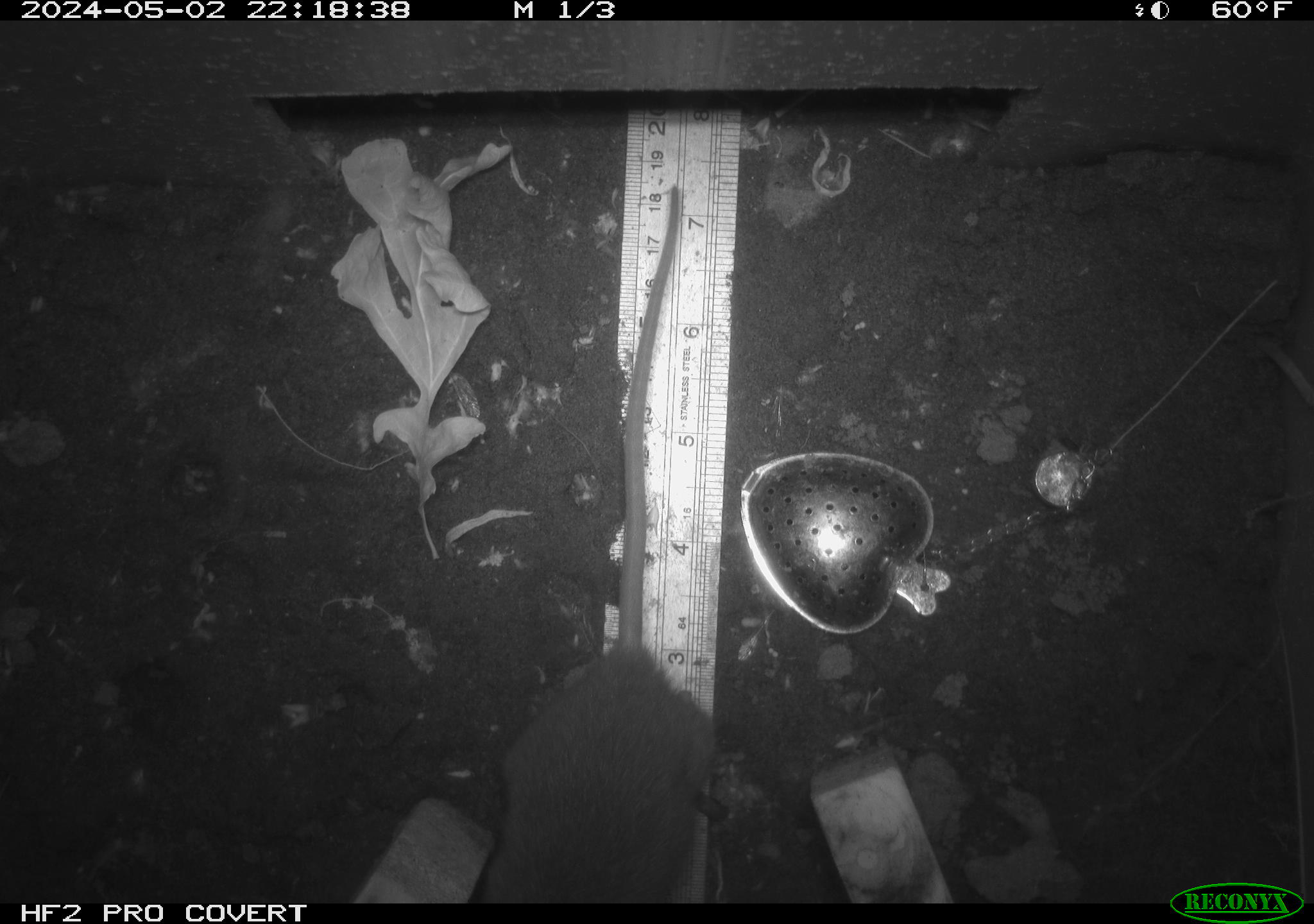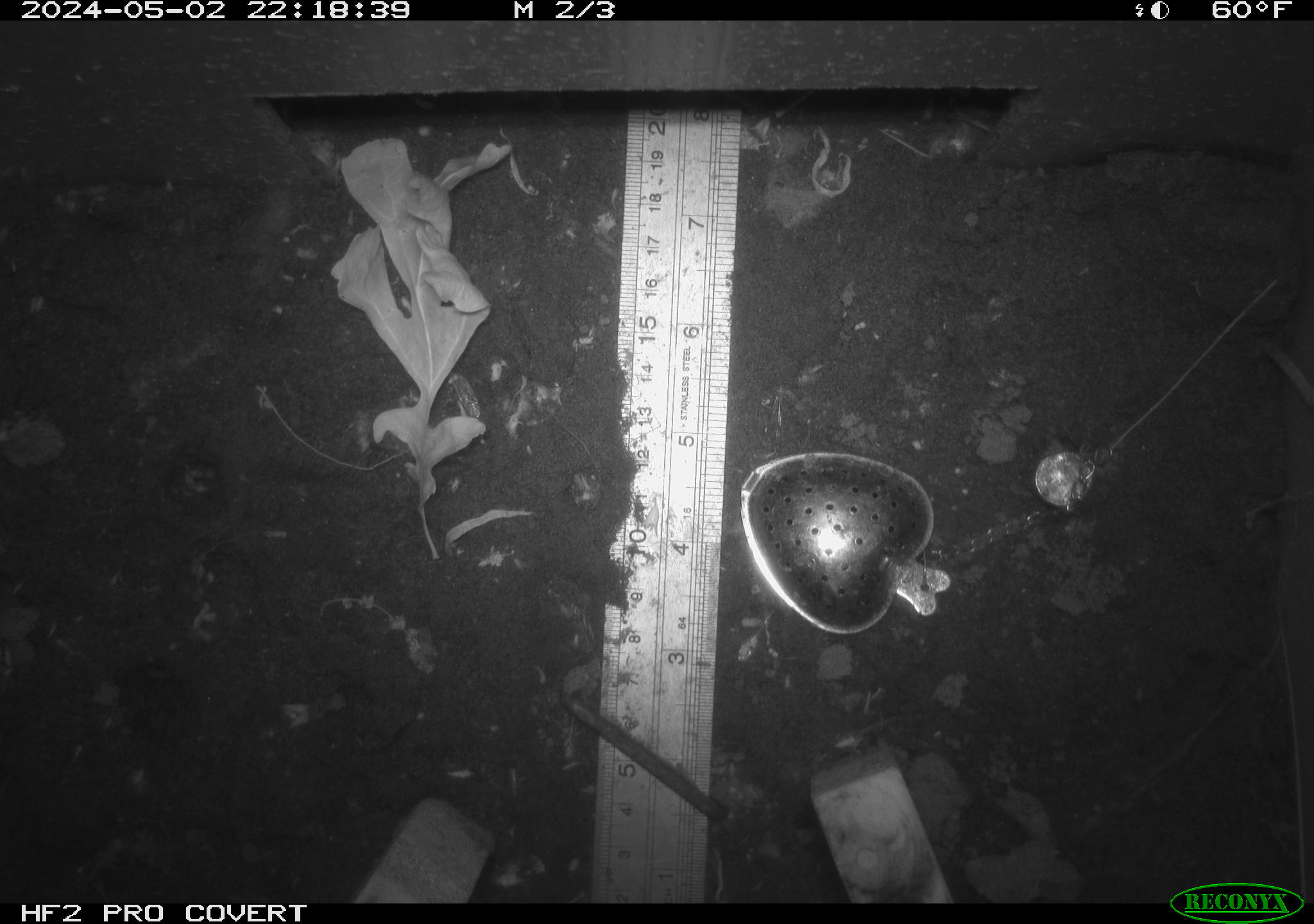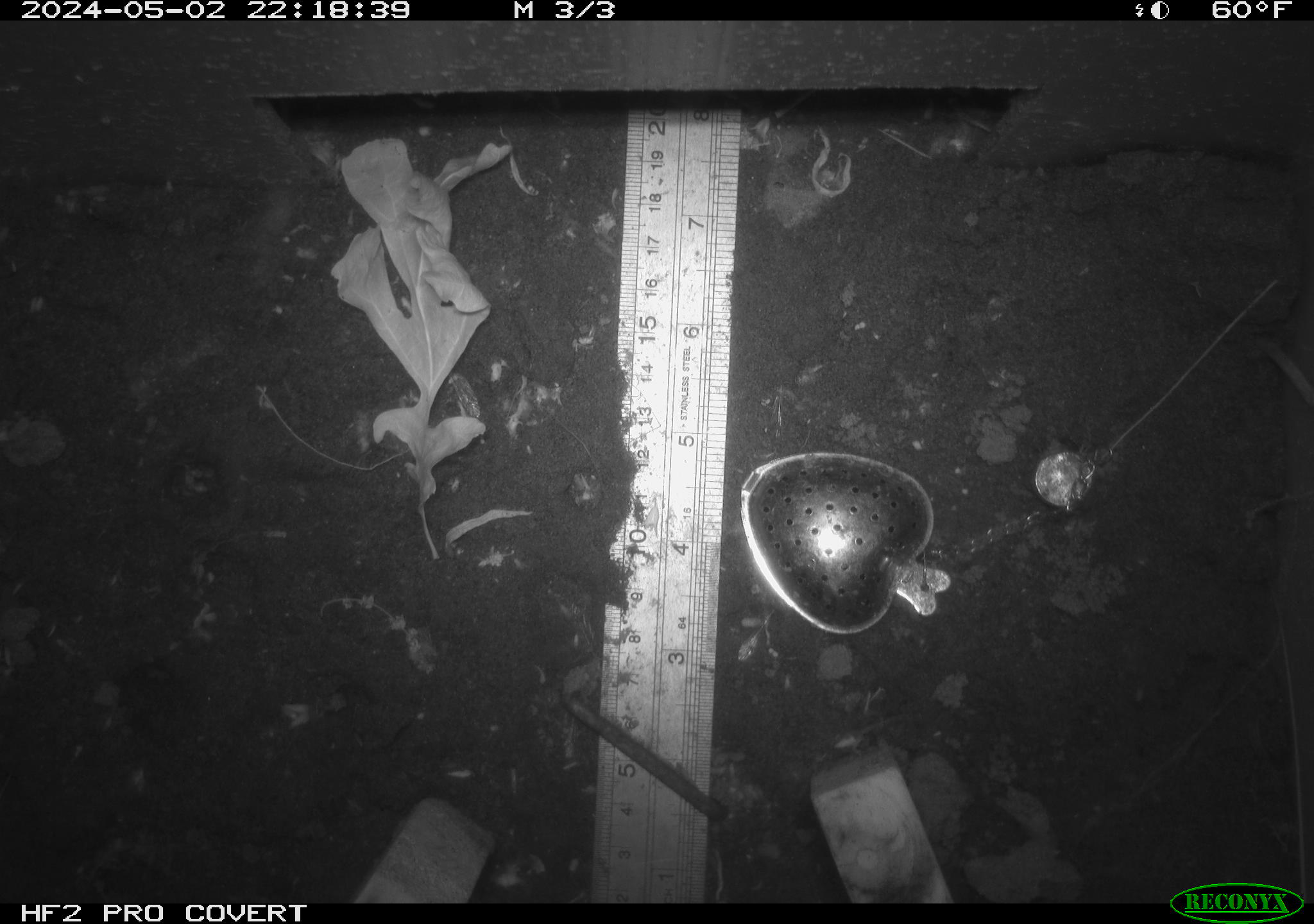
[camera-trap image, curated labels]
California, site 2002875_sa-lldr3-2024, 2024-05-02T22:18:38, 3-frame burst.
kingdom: Animalia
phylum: Chordata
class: Mammalia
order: Rodentia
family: Muridae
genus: Rattus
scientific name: Rattus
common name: rat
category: rattus species